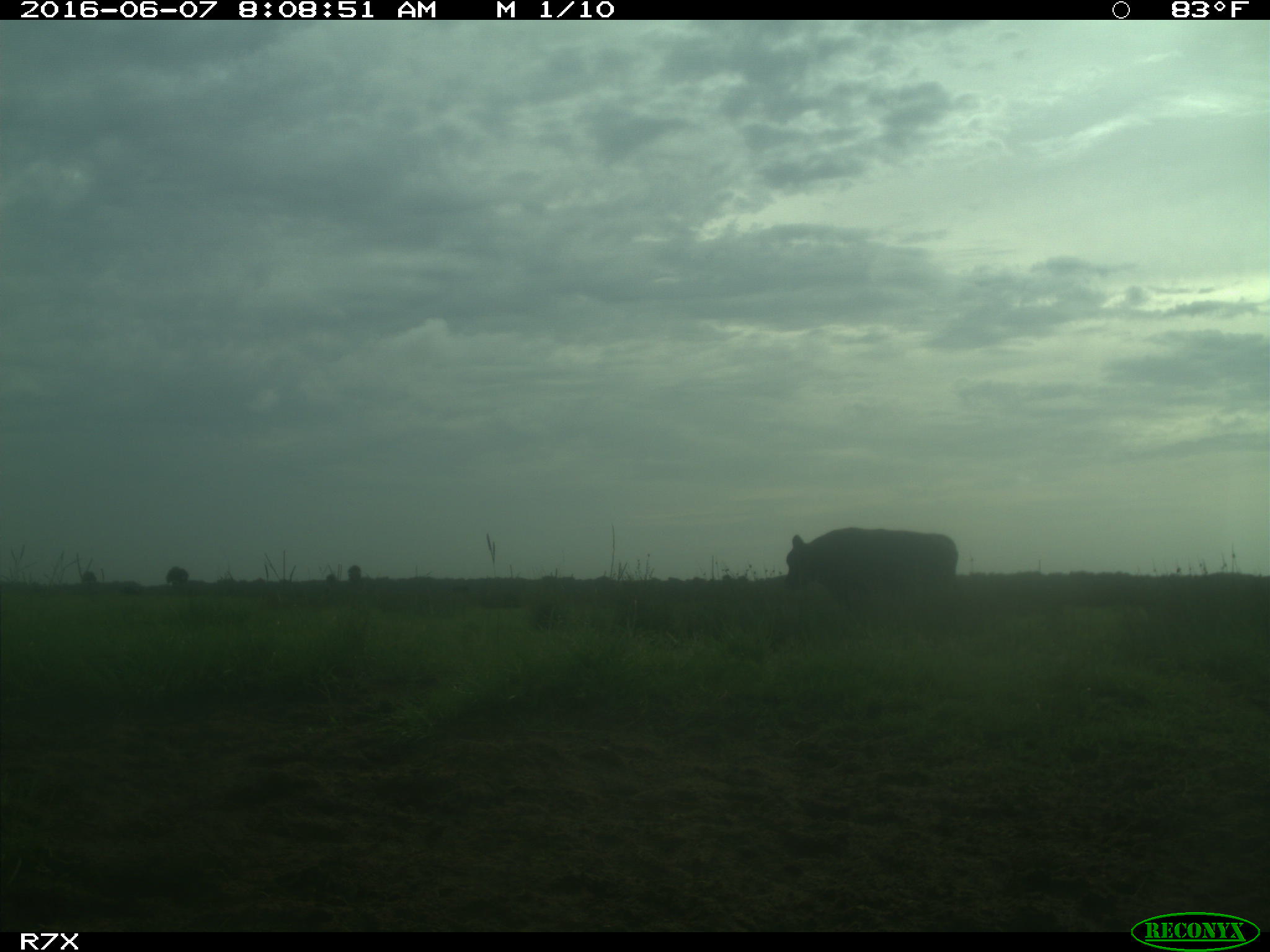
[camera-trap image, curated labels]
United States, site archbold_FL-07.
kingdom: Animalia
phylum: Chordata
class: Mammalia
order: Artiodactyla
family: Bovidae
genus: Bos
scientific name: Bos taurus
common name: domestic cow